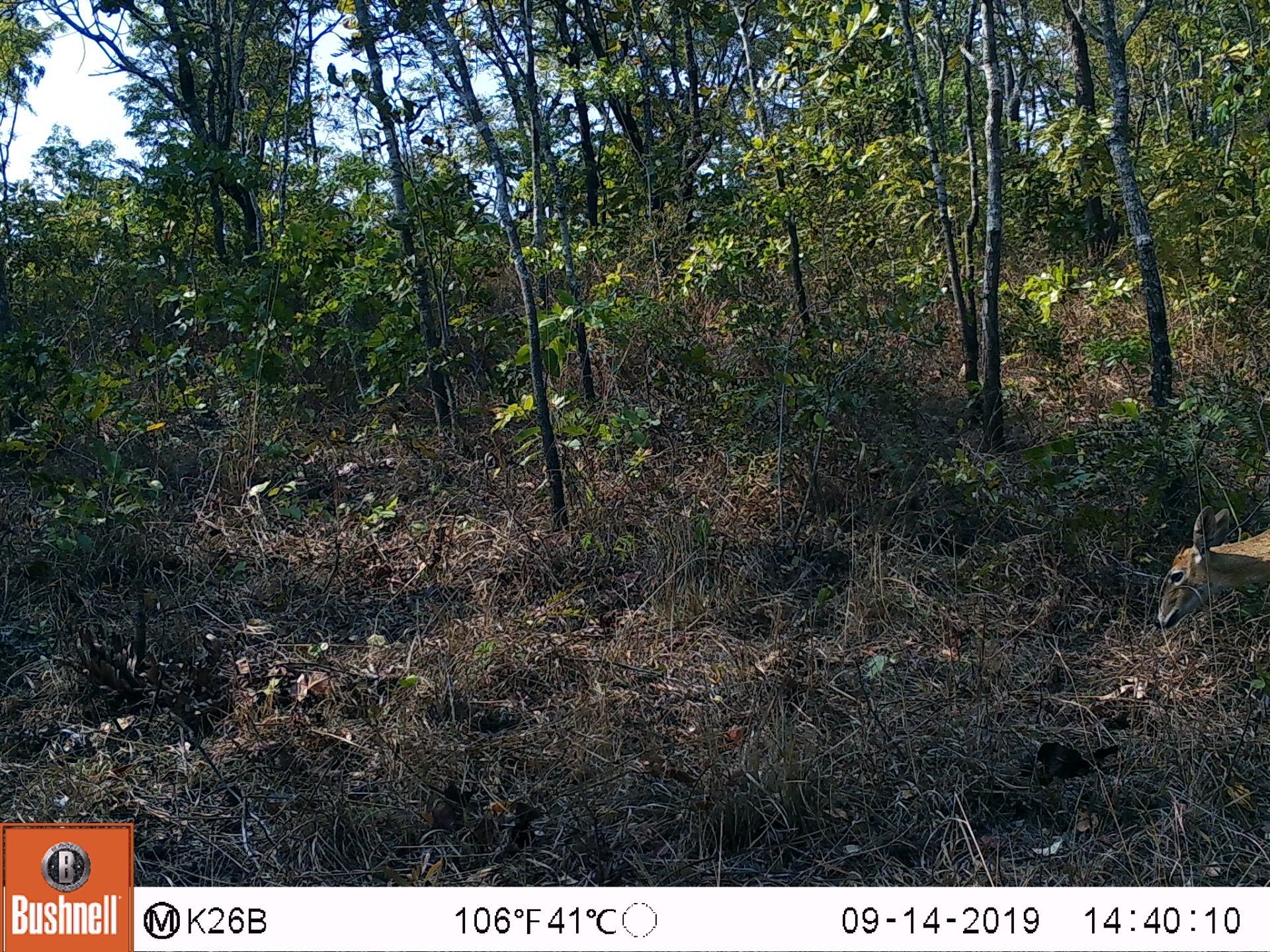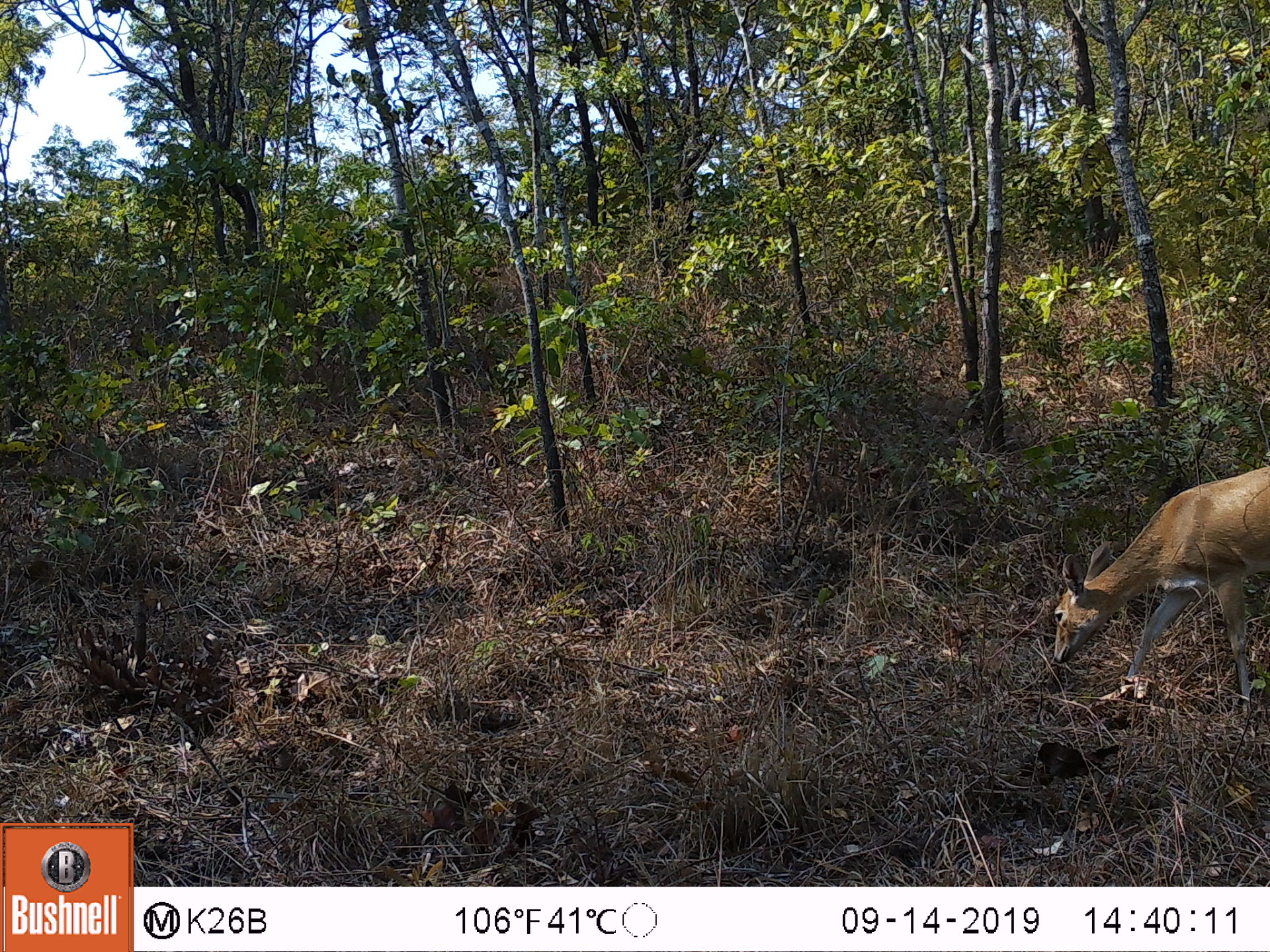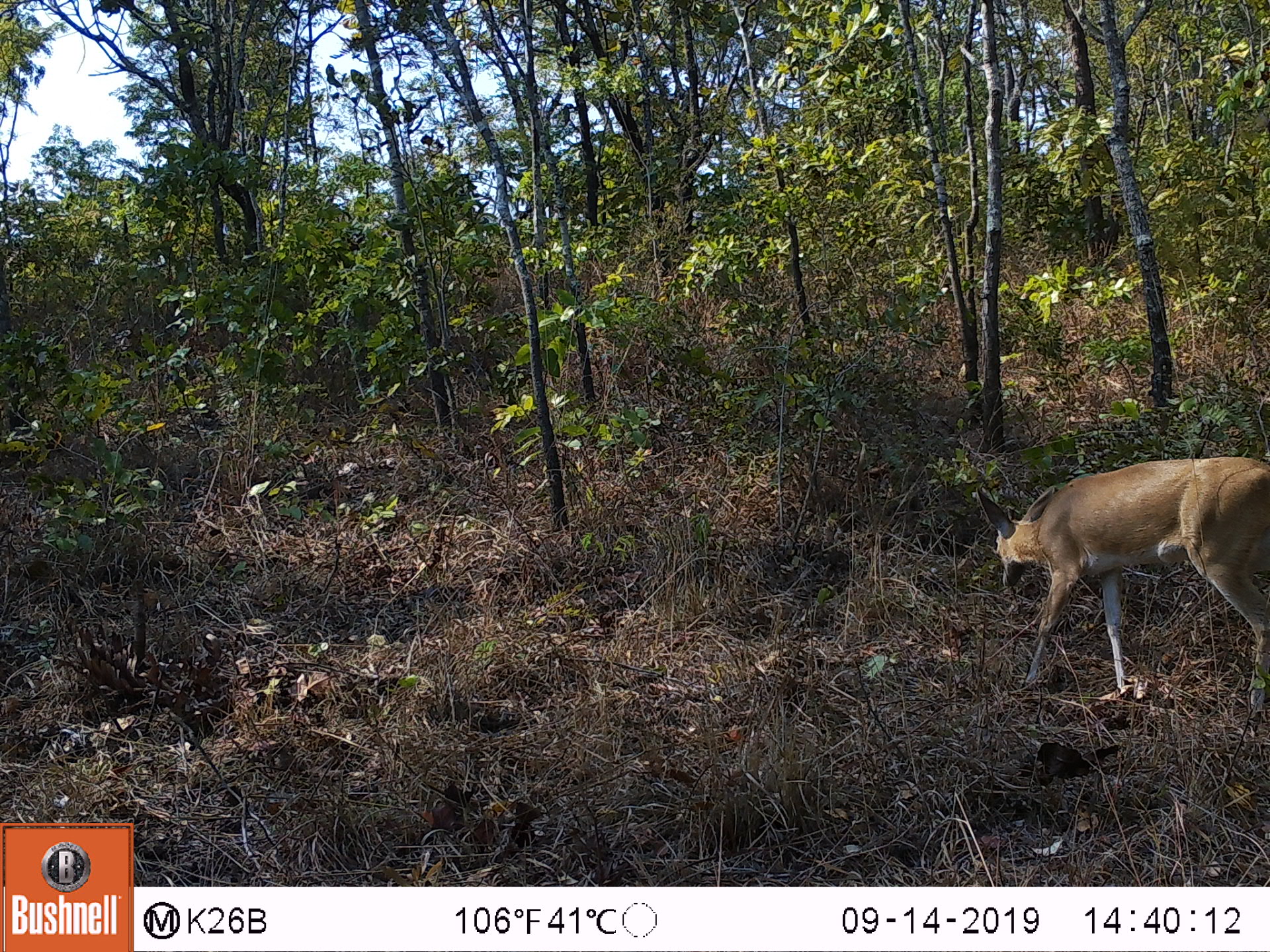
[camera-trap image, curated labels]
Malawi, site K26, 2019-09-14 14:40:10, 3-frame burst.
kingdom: Animalia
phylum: Chordata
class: Mammalia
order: Artiodactyla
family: Bovidae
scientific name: Antilopinae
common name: small antelope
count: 1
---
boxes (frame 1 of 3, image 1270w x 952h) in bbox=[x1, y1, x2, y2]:
small antelope: bbox=[1153, 497, 1265, 627]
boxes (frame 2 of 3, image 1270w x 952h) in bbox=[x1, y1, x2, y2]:
small antelope: bbox=[1053, 457, 1268, 705]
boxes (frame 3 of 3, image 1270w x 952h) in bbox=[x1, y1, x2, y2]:
small antelope: bbox=[978, 455, 1268, 692]